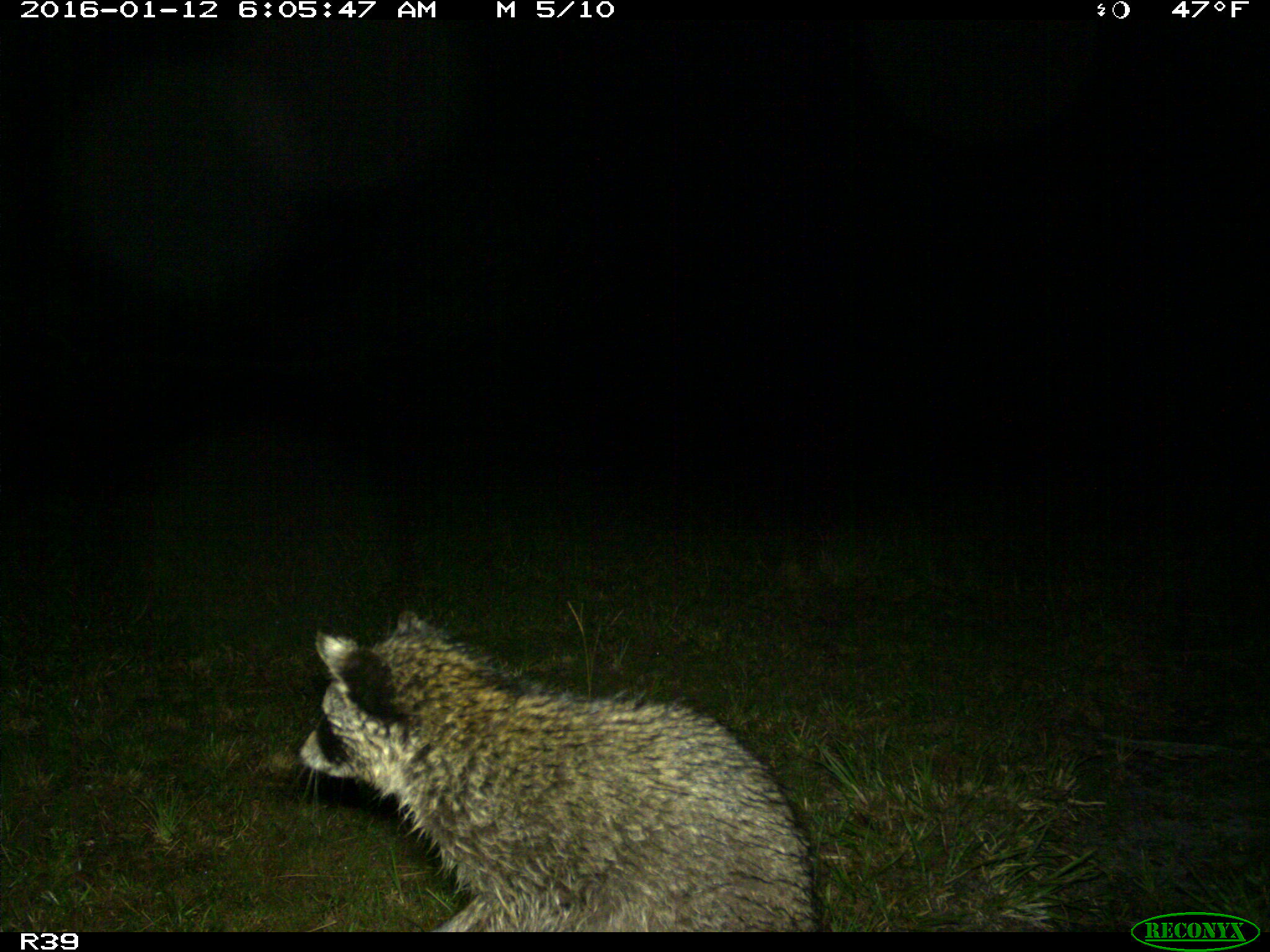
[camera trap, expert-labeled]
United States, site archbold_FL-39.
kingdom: Animalia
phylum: Chordata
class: Mammalia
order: Carnivora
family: Procyonidae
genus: Procyon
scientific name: Procyon lotor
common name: common raccoon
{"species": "Procyon lotor (common raccoon)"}